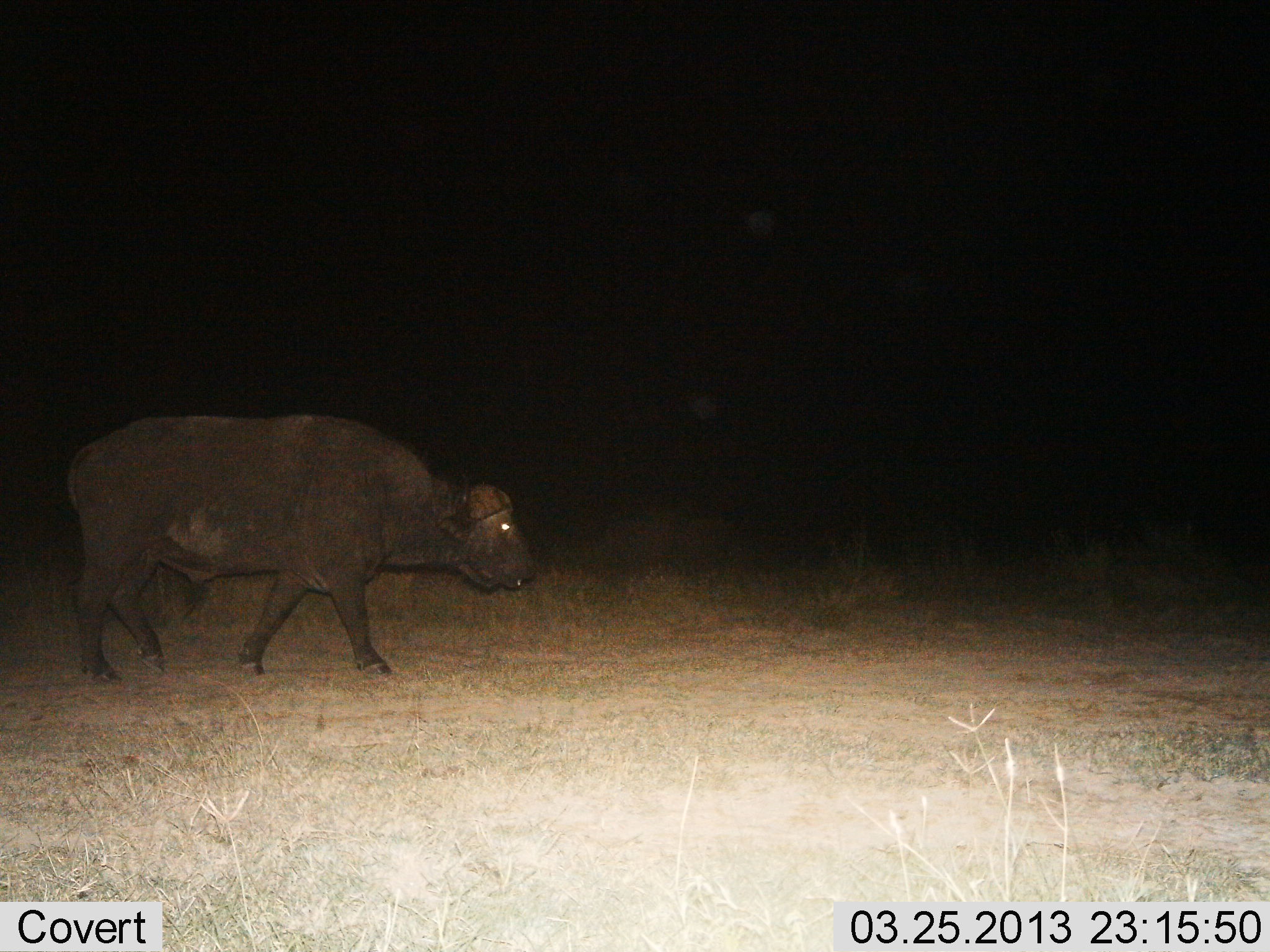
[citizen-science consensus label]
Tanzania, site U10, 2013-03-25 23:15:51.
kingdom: Animalia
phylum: Chordata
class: Mammalia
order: Artiodactyla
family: Bovidae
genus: Syncerus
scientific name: Syncerus caffer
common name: cape buffalo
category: buffalo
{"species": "buffalo (cape buffalo) (Syncerus caffer)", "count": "1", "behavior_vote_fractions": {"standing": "11%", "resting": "0%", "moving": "89%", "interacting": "0%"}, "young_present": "0%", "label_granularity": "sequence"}